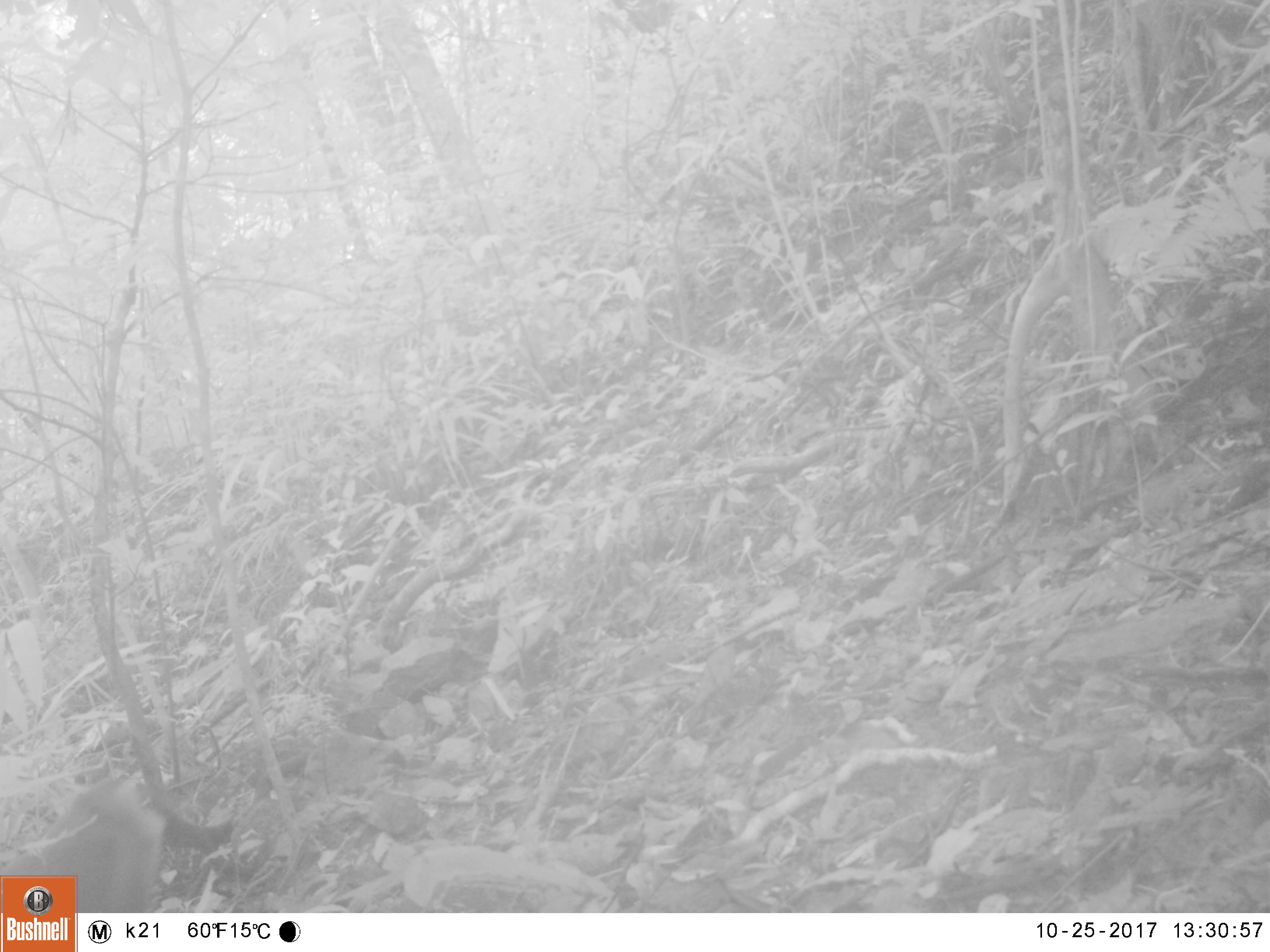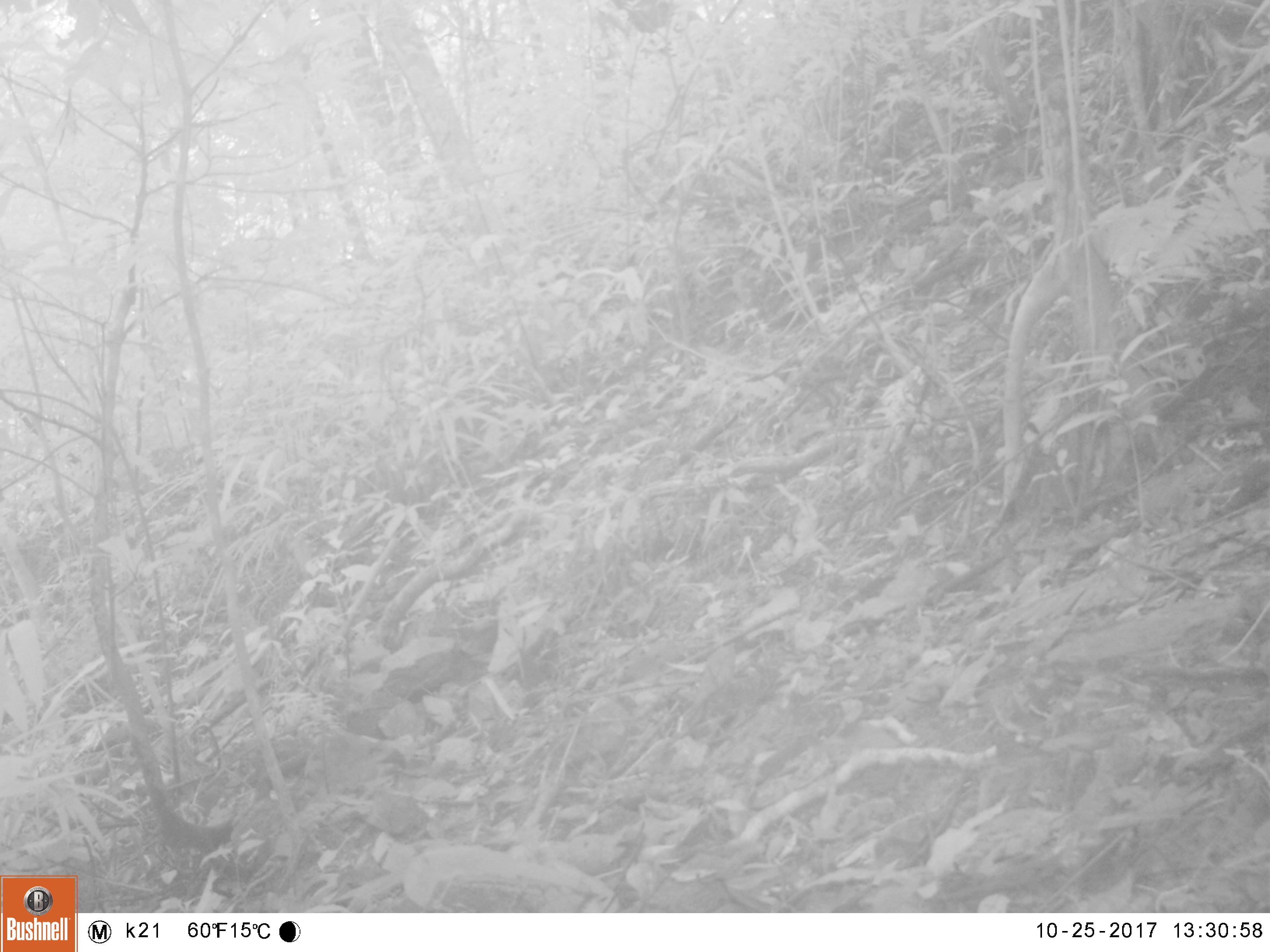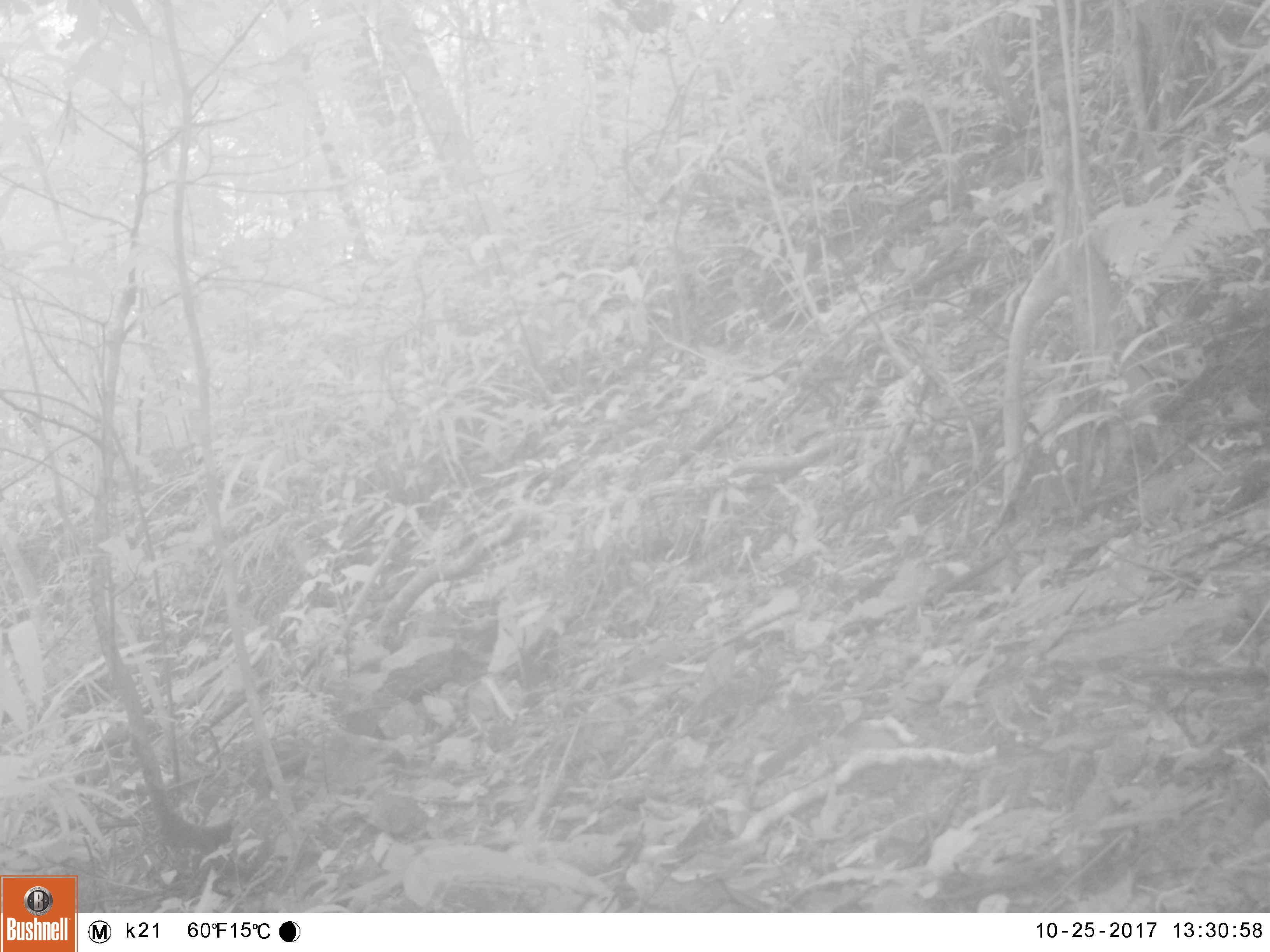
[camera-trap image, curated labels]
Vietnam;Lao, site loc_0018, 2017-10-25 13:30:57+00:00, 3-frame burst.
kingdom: Animalia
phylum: Chordata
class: Mammalia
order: Primates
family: Cercopithecidae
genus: Macaca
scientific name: Macaca nemestrina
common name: pig-tailed macaque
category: pig tailed macaque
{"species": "pig tailed macaque (pig-tailed macaque) (Macaca nemestrina)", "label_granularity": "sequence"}